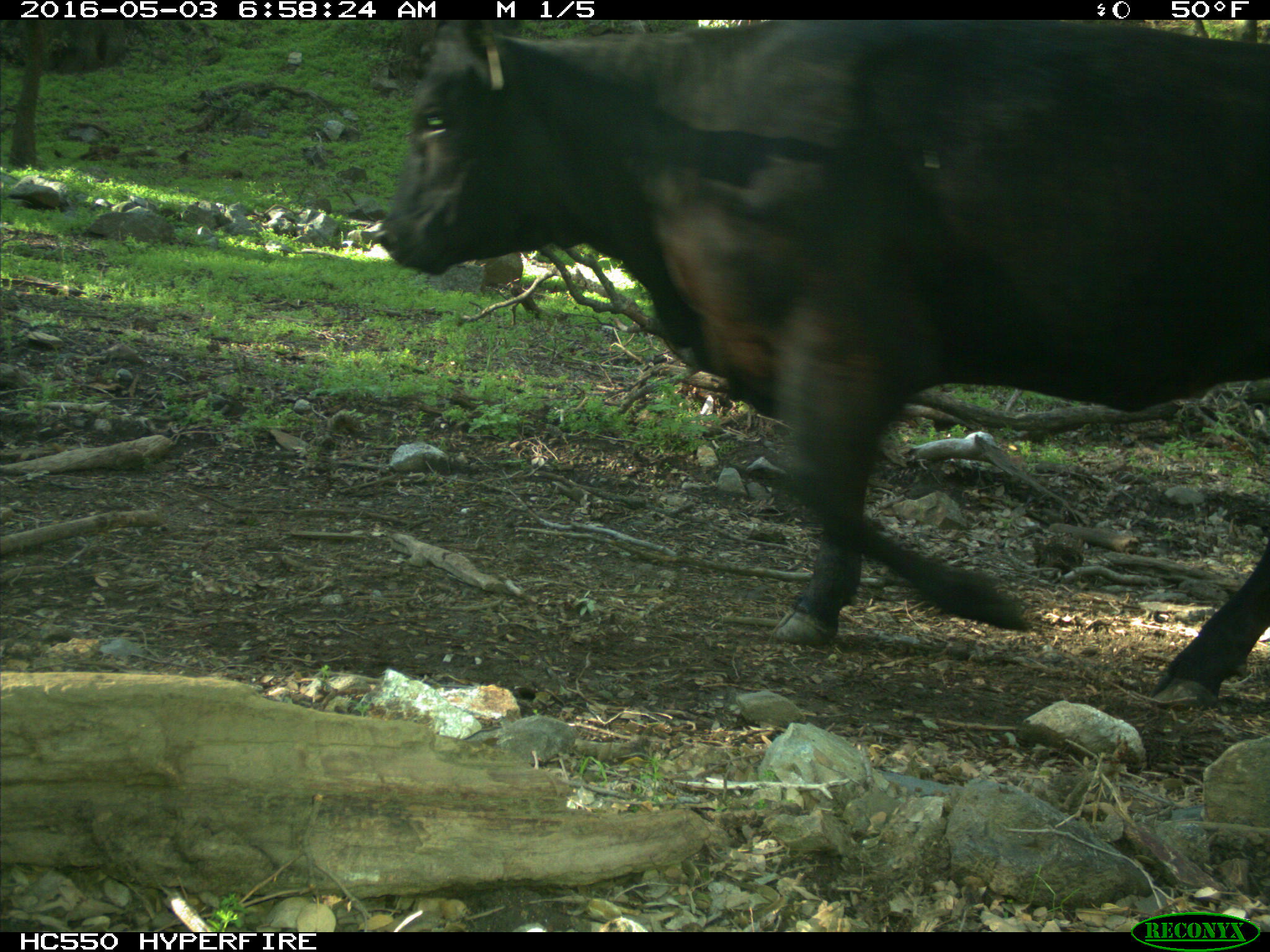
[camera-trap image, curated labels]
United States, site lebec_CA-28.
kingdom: Animalia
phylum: Chordata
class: Mammalia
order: Artiodactyla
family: Bovidae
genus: Bos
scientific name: Bos taurus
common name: domestic cow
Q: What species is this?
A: Bos taurus (domestic cow).